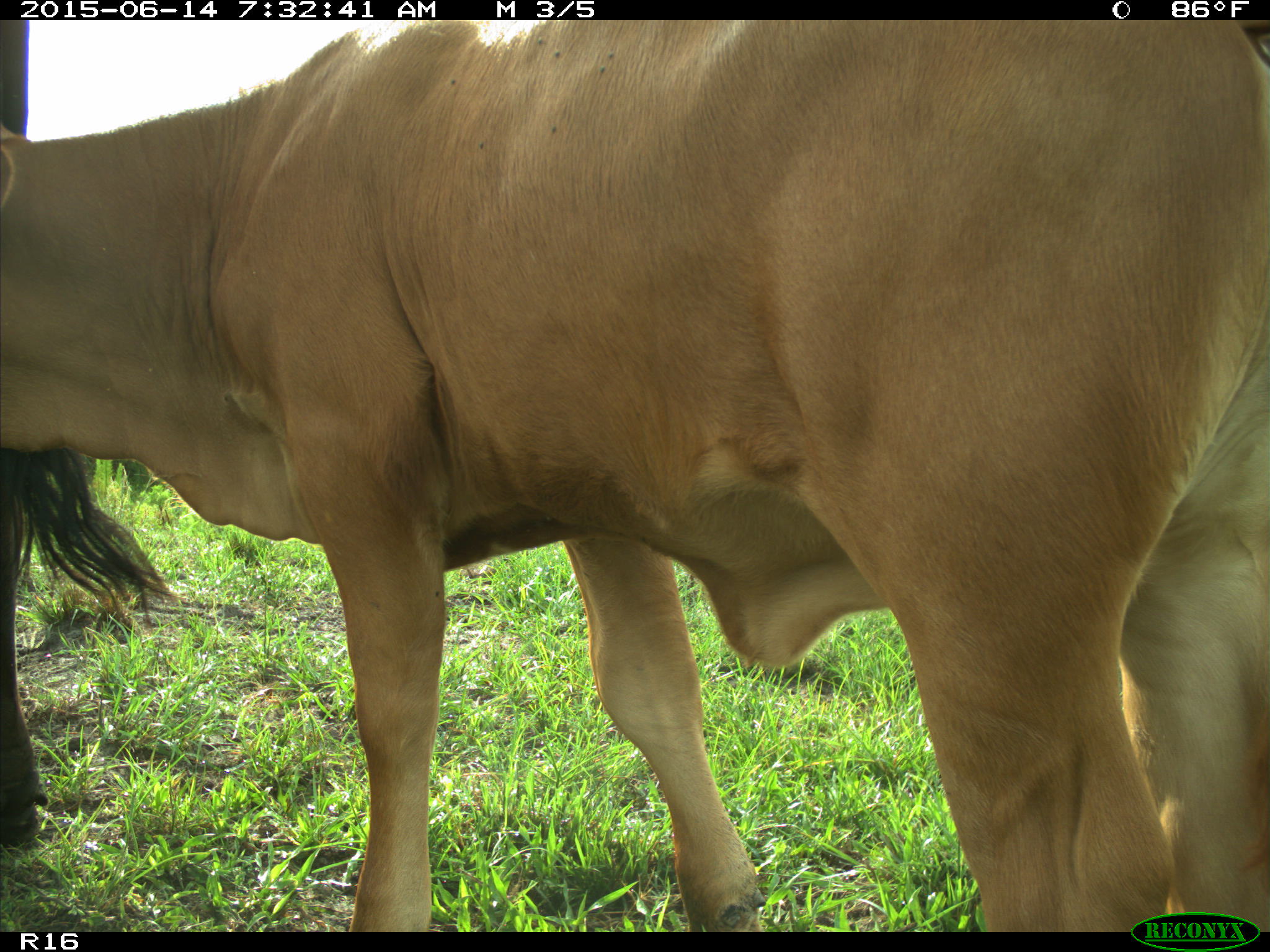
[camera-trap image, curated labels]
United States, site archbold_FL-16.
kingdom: Animalia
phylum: Chordata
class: Mammalia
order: Artiodactyla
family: Bovidae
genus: Bos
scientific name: Bos taurus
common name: domestic cow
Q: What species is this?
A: Bos taurus (domestic cow).